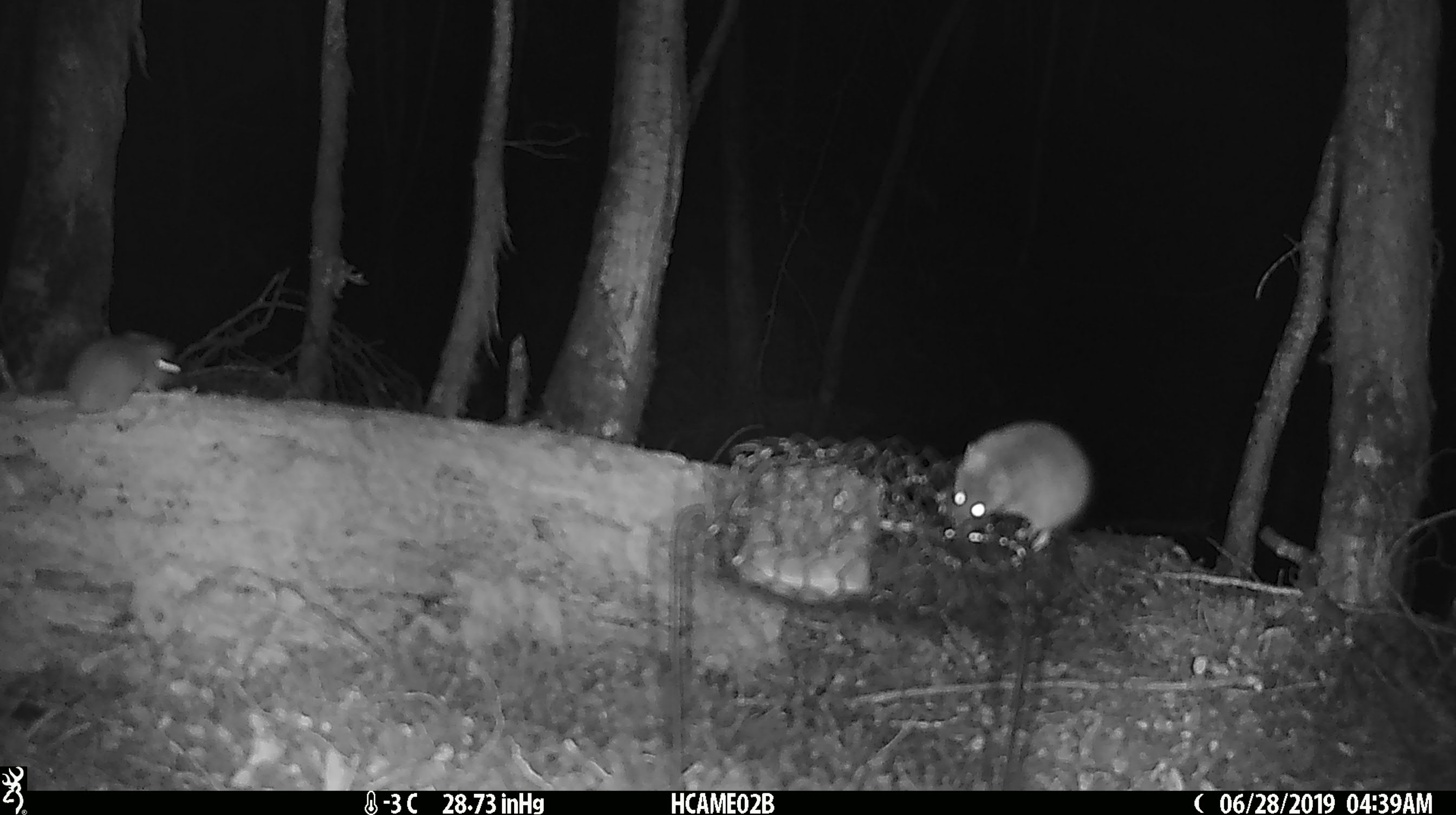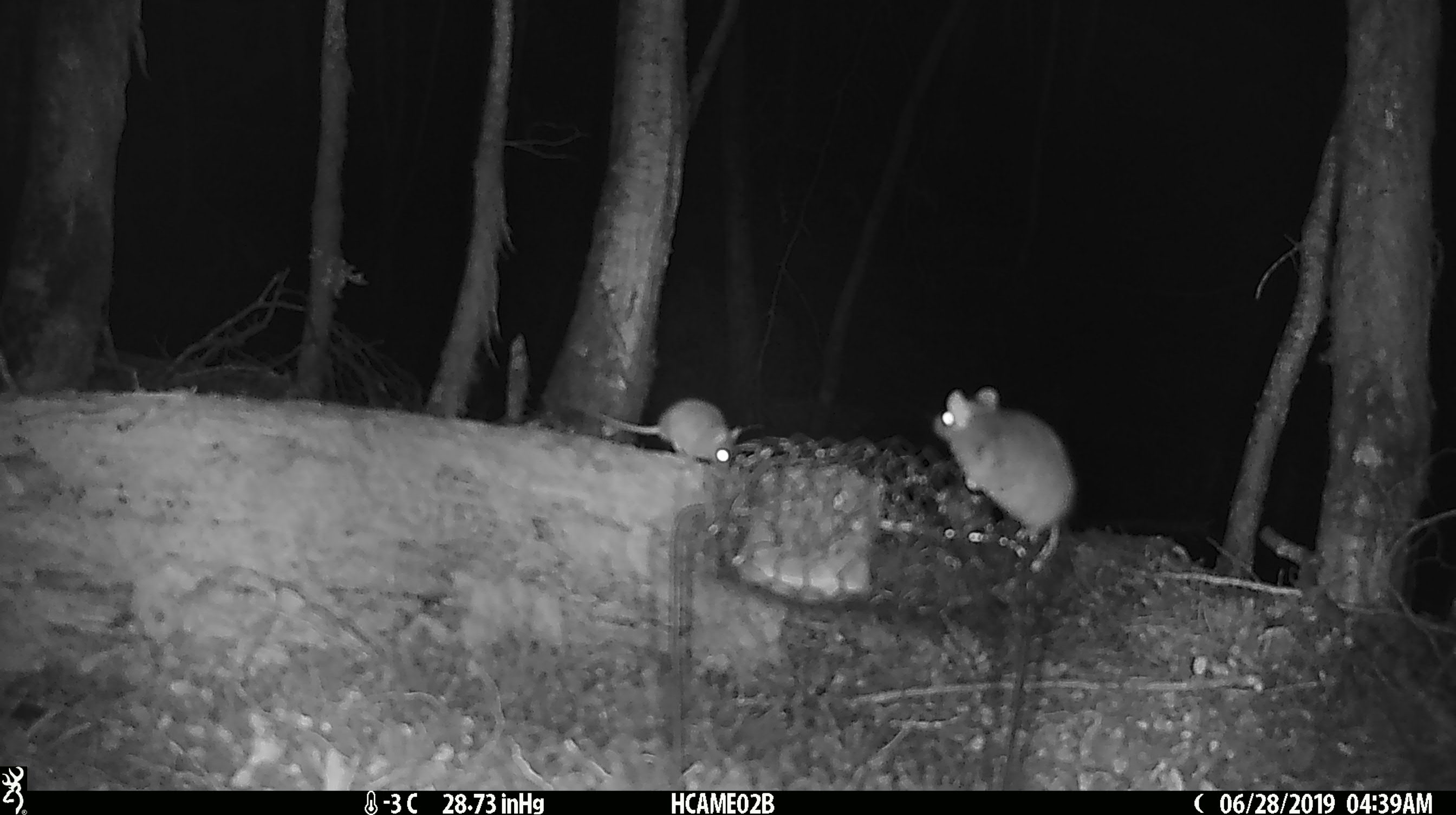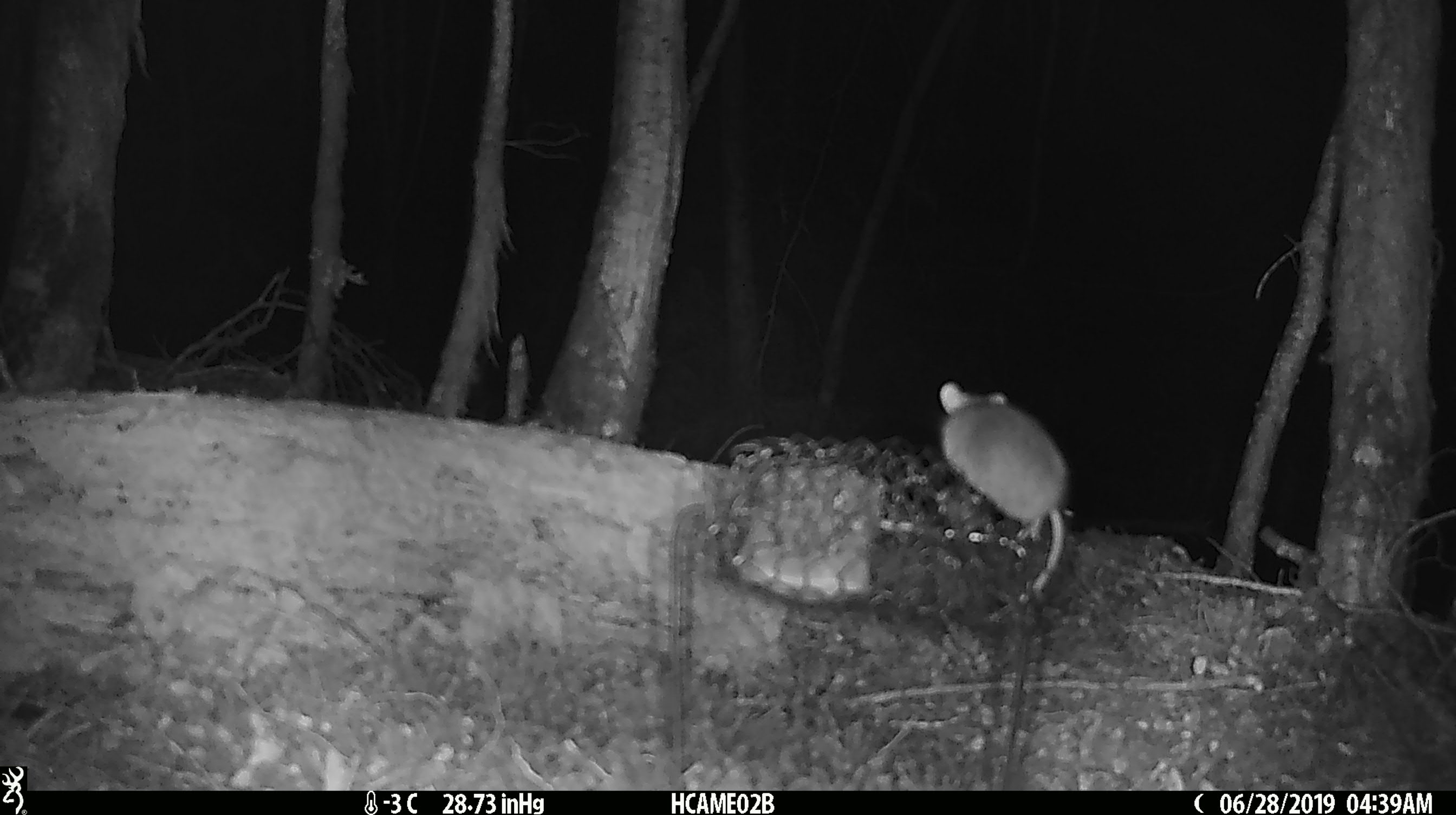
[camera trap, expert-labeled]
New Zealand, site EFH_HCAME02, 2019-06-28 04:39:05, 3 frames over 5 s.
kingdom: Animalia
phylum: Chordata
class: Mammalia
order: Rodentia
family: Muridae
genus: Mus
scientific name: Mus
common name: mouse